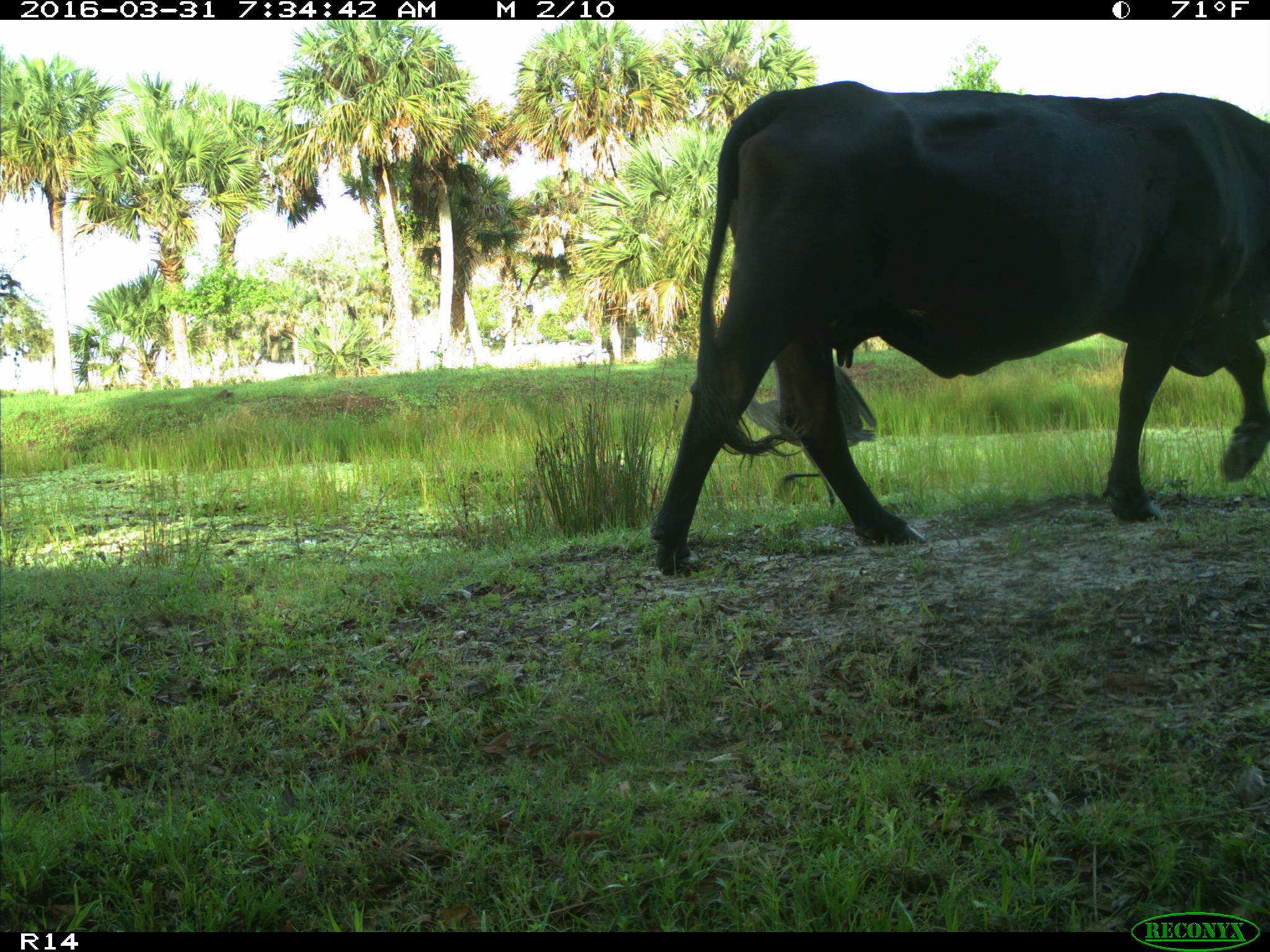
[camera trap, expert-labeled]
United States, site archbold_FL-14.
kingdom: Animalia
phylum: Chordata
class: Mammalia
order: Artiodactyla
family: Bovidae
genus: Bos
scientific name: Bos taurus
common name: domestic cow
Bos taurus (domestic cow).